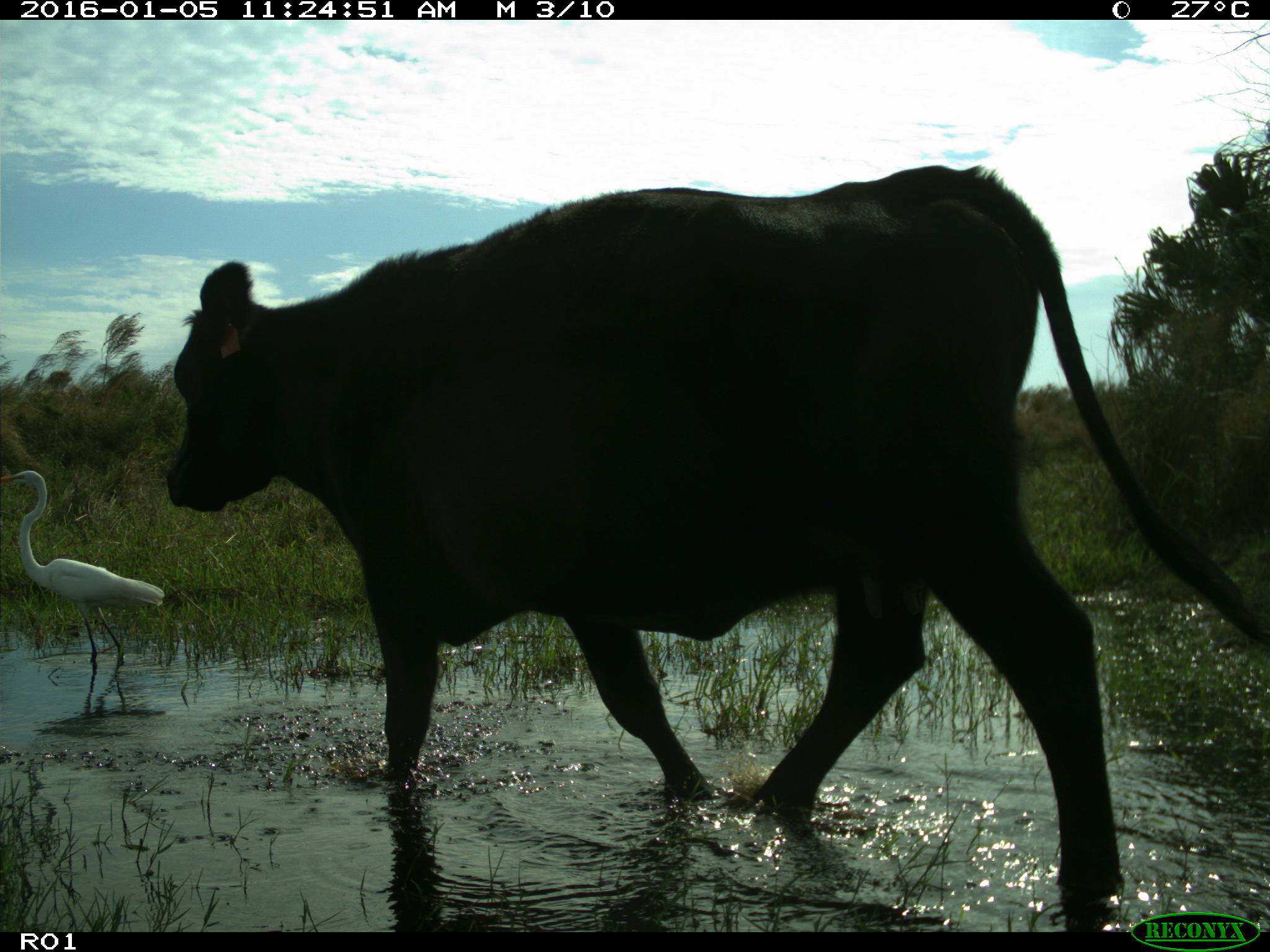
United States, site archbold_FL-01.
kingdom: Animalia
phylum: Chordata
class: Mammalia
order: Artiodactyla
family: Bovidae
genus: Bos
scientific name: Bos taurus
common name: domestic cow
Bos taurus (domestic cow).